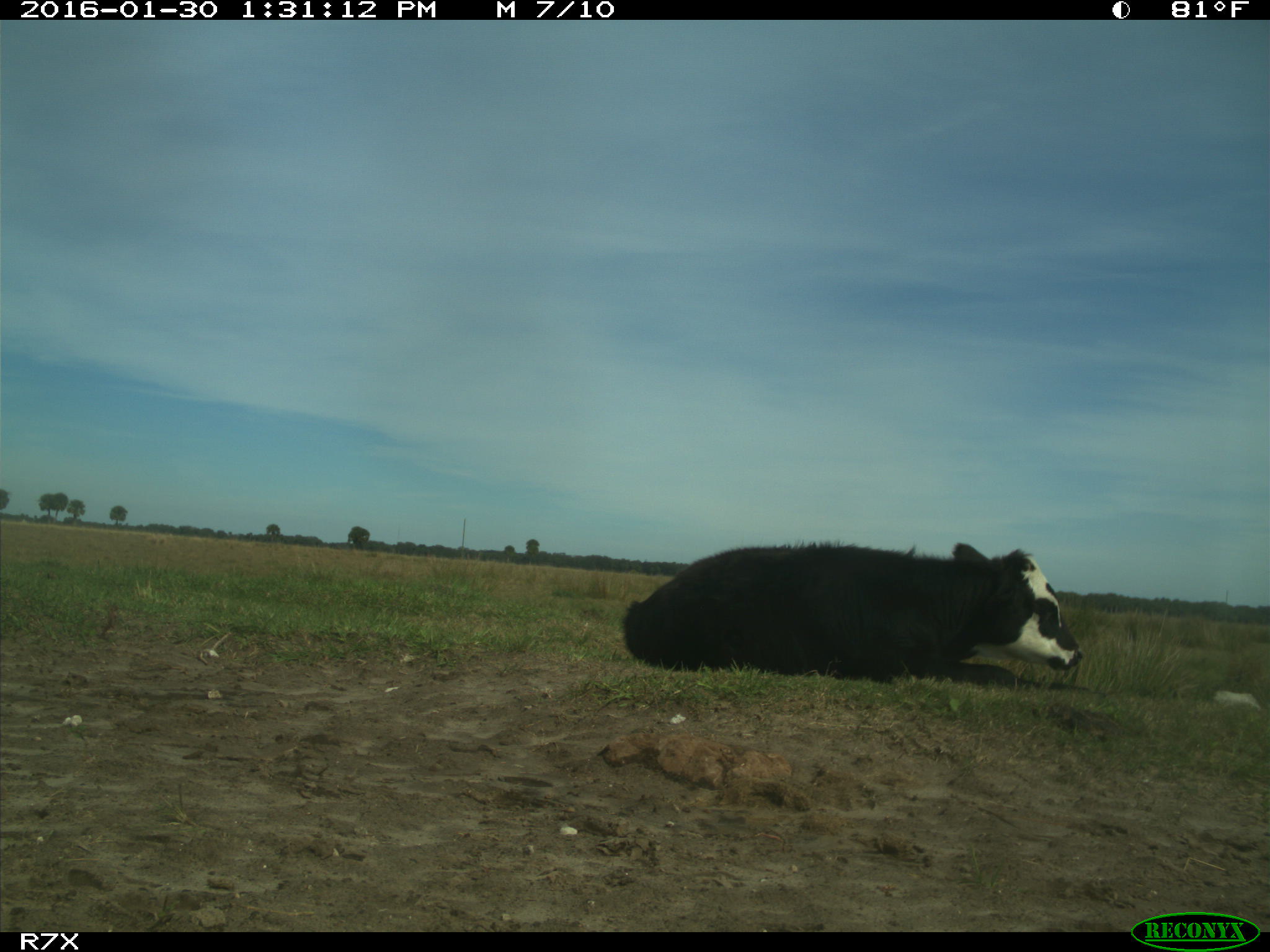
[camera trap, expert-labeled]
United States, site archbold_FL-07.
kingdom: Animalia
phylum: Chordata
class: Mammalia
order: Artiodactyla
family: Bovidae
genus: Bos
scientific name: Bos taurus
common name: domestic cow